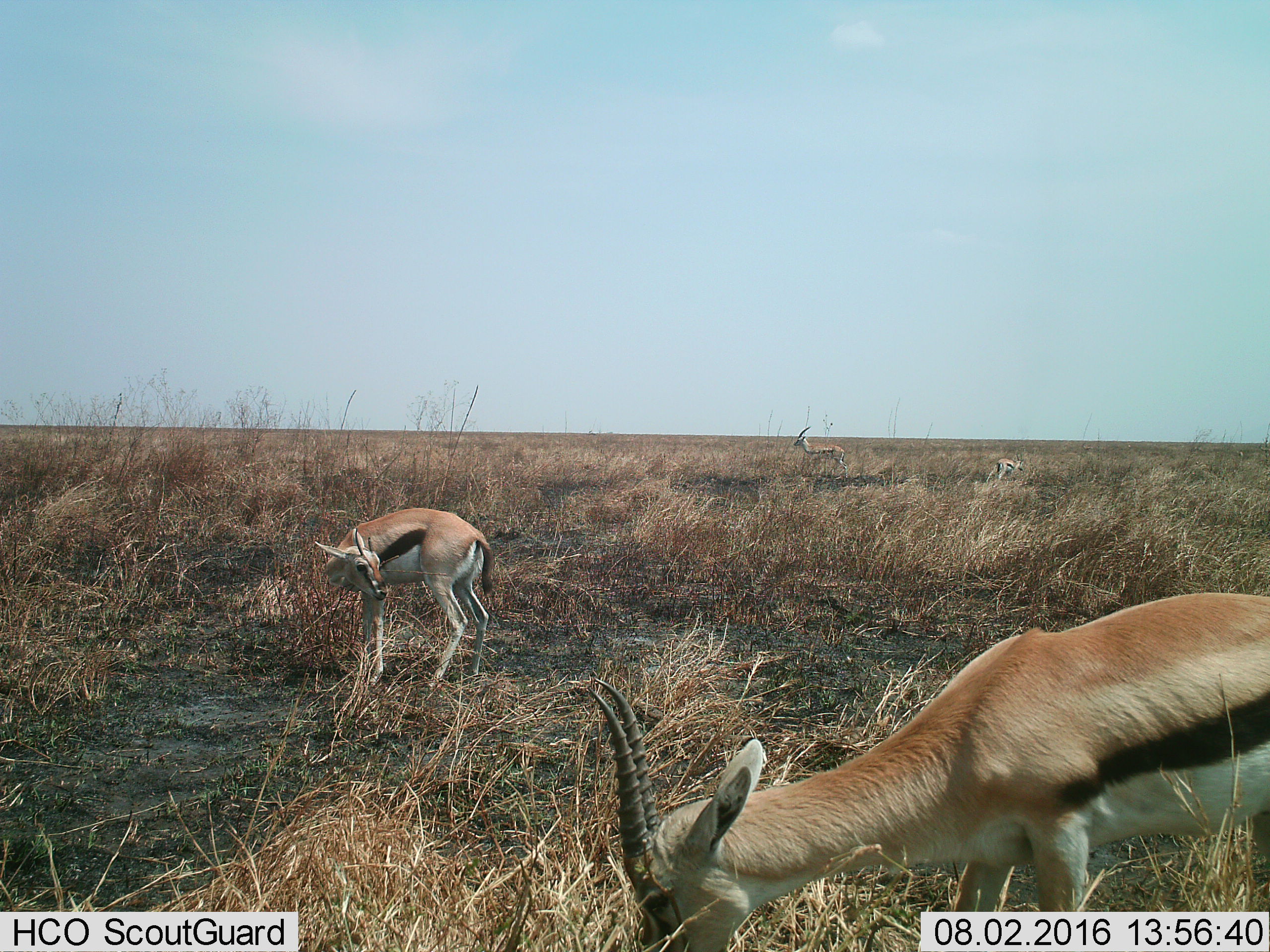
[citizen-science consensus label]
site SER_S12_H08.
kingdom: Animalia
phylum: Chordata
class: Mammalia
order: Artiodactyla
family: Bovidae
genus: Eudorcas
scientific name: Eudorcas thomsonii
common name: thomson's gazelle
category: gazellethomsons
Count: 4.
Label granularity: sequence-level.